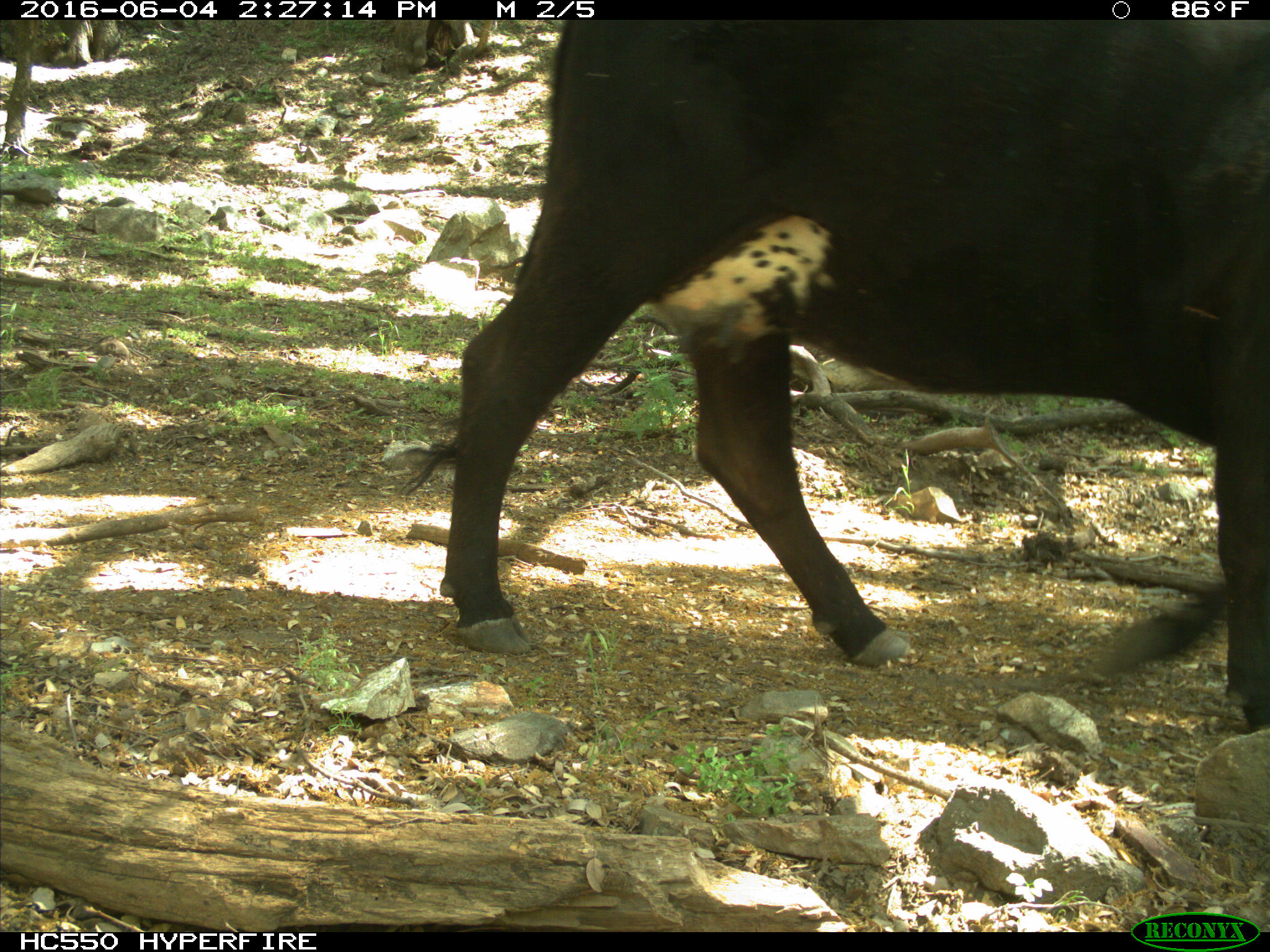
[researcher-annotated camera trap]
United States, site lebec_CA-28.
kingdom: Animalia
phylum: Chordata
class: Mammalia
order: Artiodactyla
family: Bovidae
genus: Bos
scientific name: Bos taurus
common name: domestic cow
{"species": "Bos taurus (domestic cow)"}